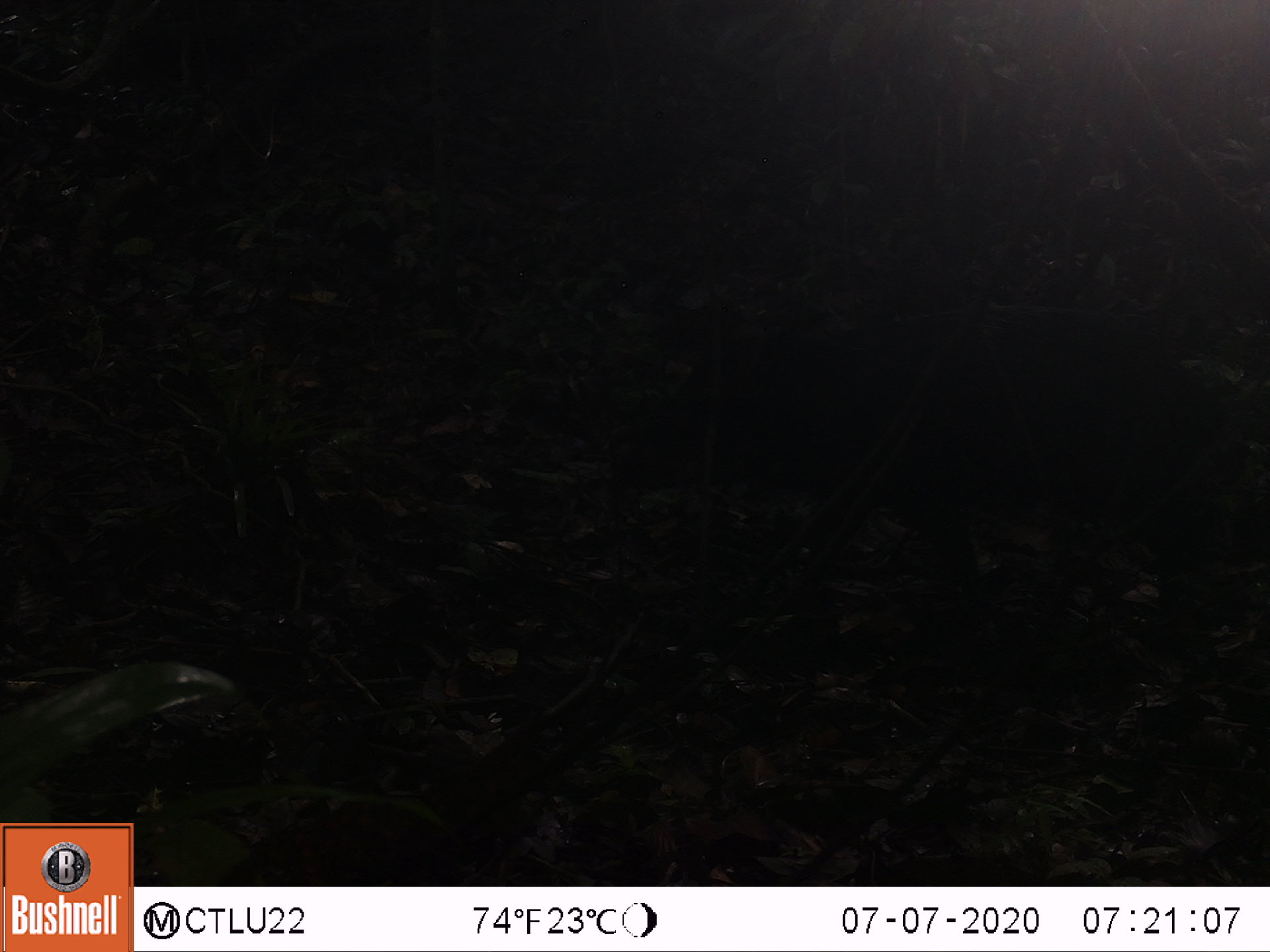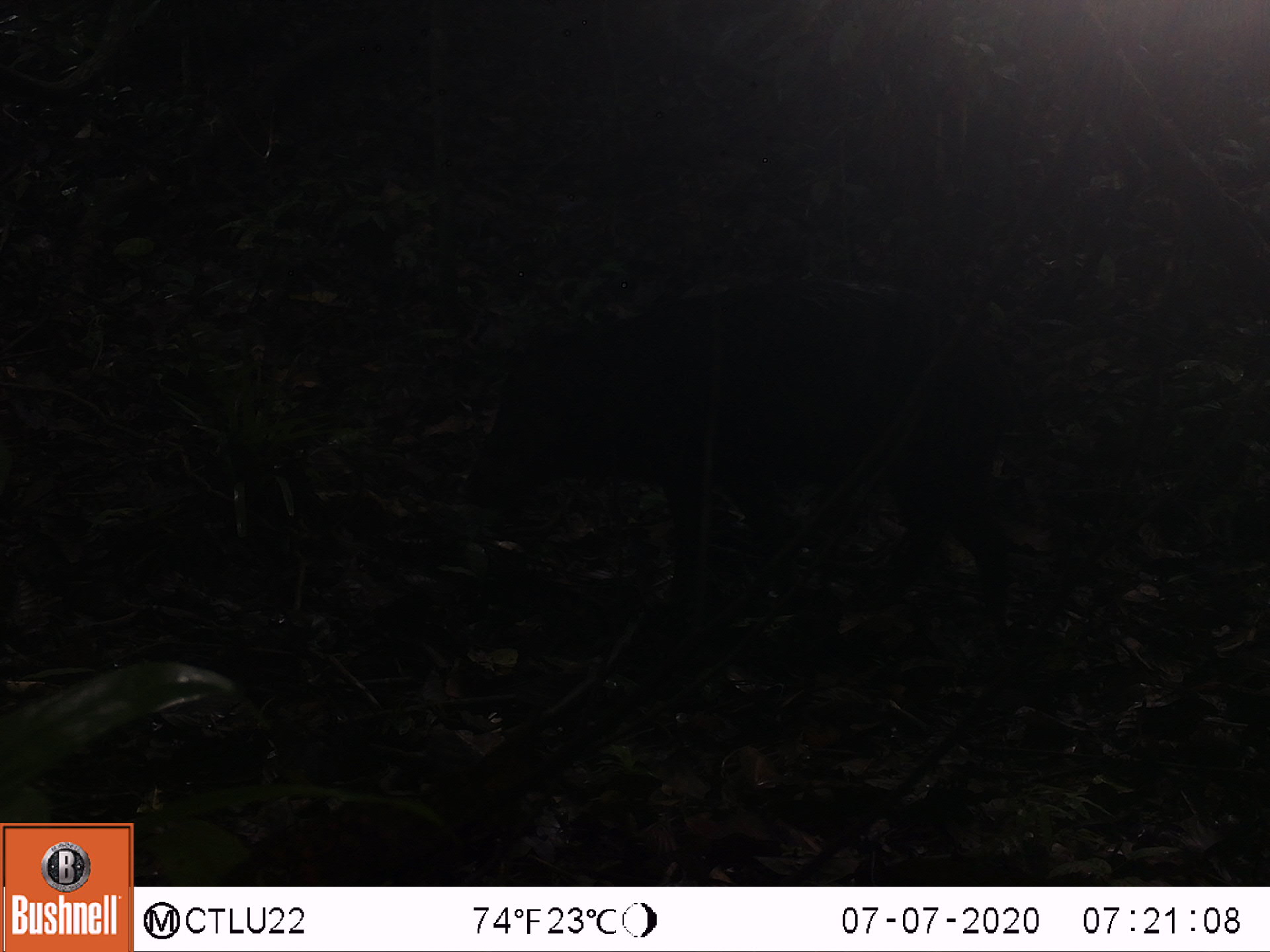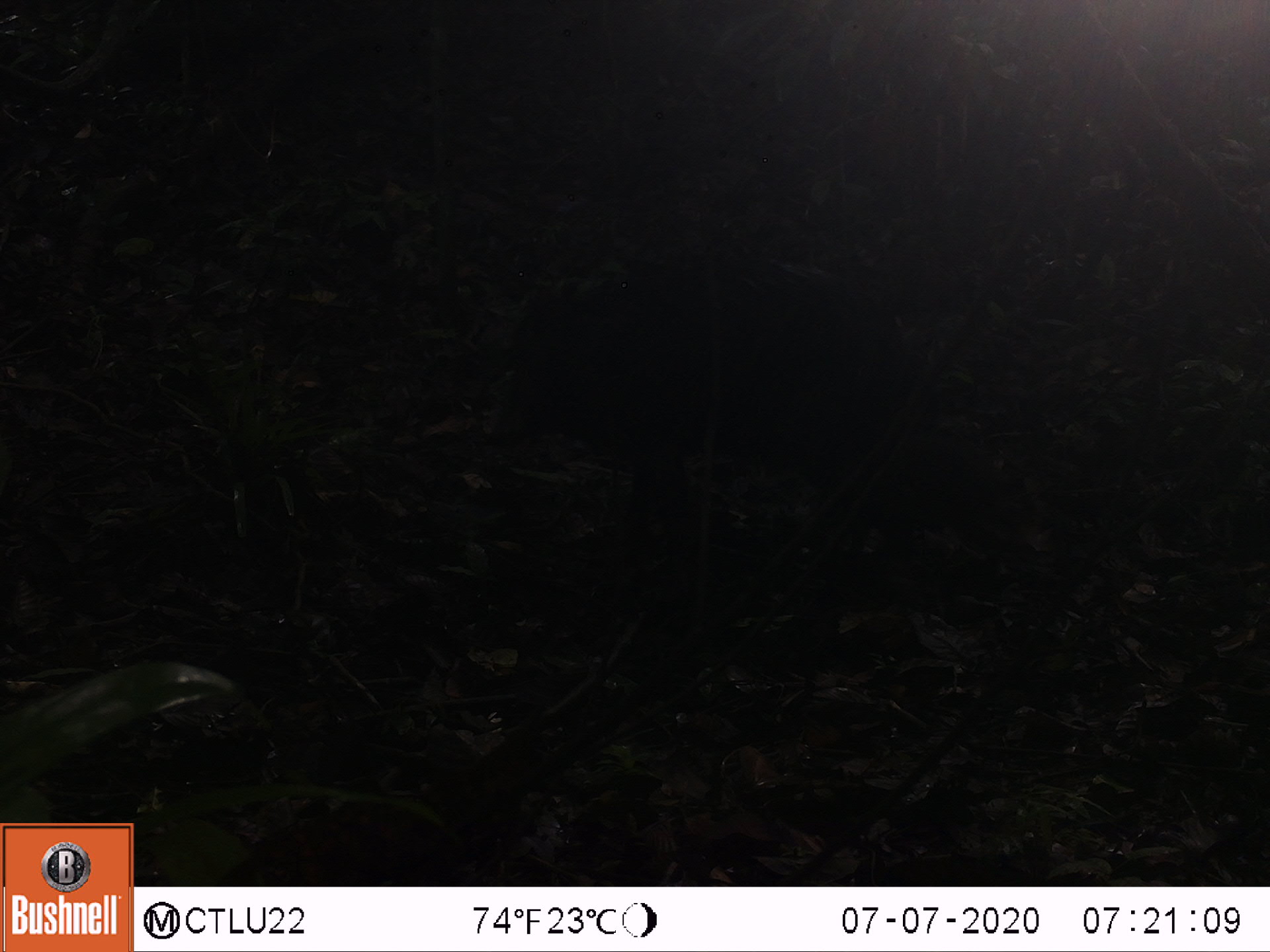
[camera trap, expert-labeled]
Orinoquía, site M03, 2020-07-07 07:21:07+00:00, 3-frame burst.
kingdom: Animalia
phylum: Chordata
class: Mammalia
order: Artiodactyla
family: Tayassuidae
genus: Pecari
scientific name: Pecari tajacu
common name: collared peccary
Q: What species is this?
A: Collared peccary (Pecari tajacu).